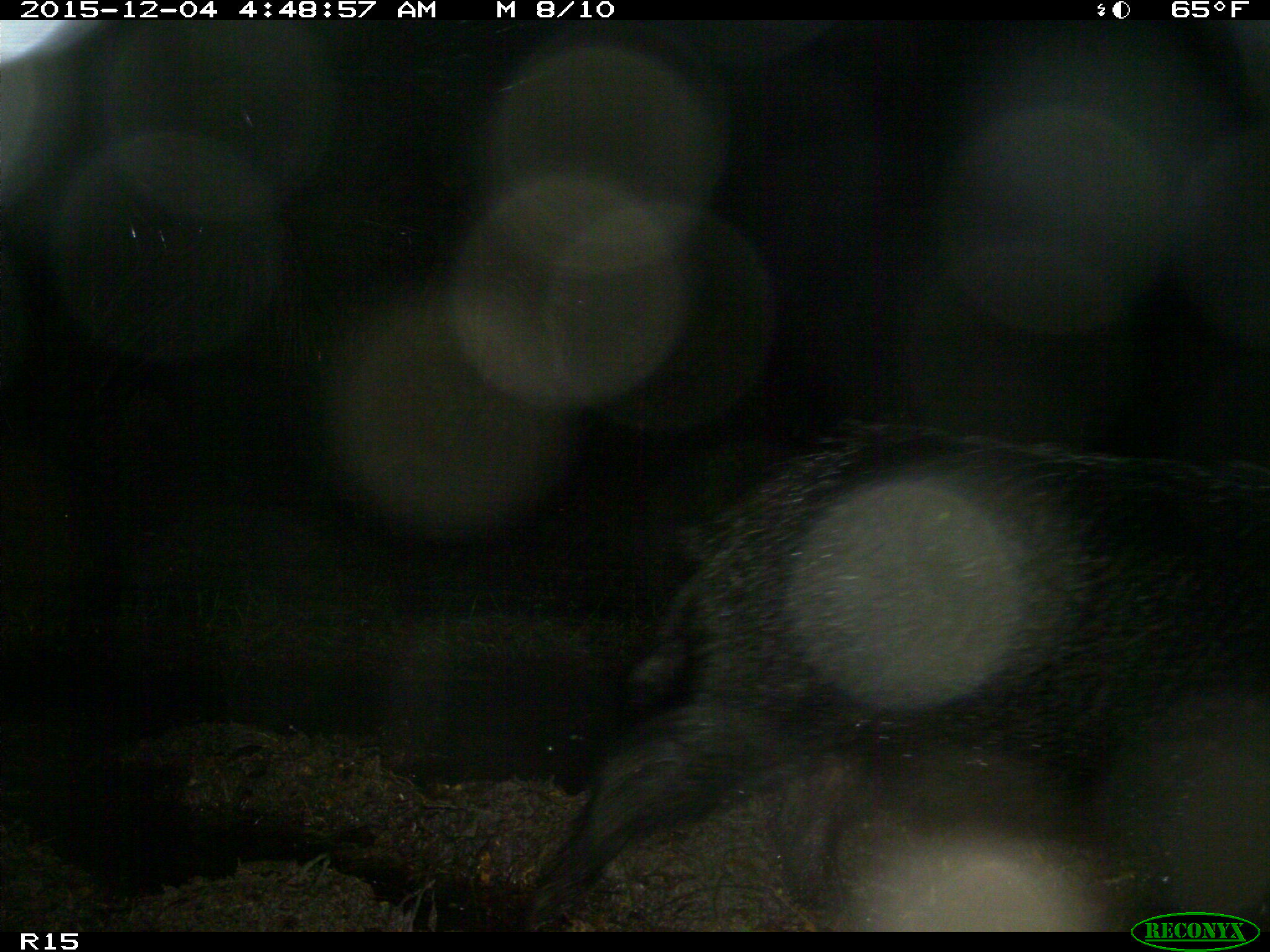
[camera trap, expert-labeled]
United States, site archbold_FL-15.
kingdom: Animalia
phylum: Chordata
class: Mammalia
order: Artiodactyla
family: Suidae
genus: Sus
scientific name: Sus scrofa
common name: wild boar